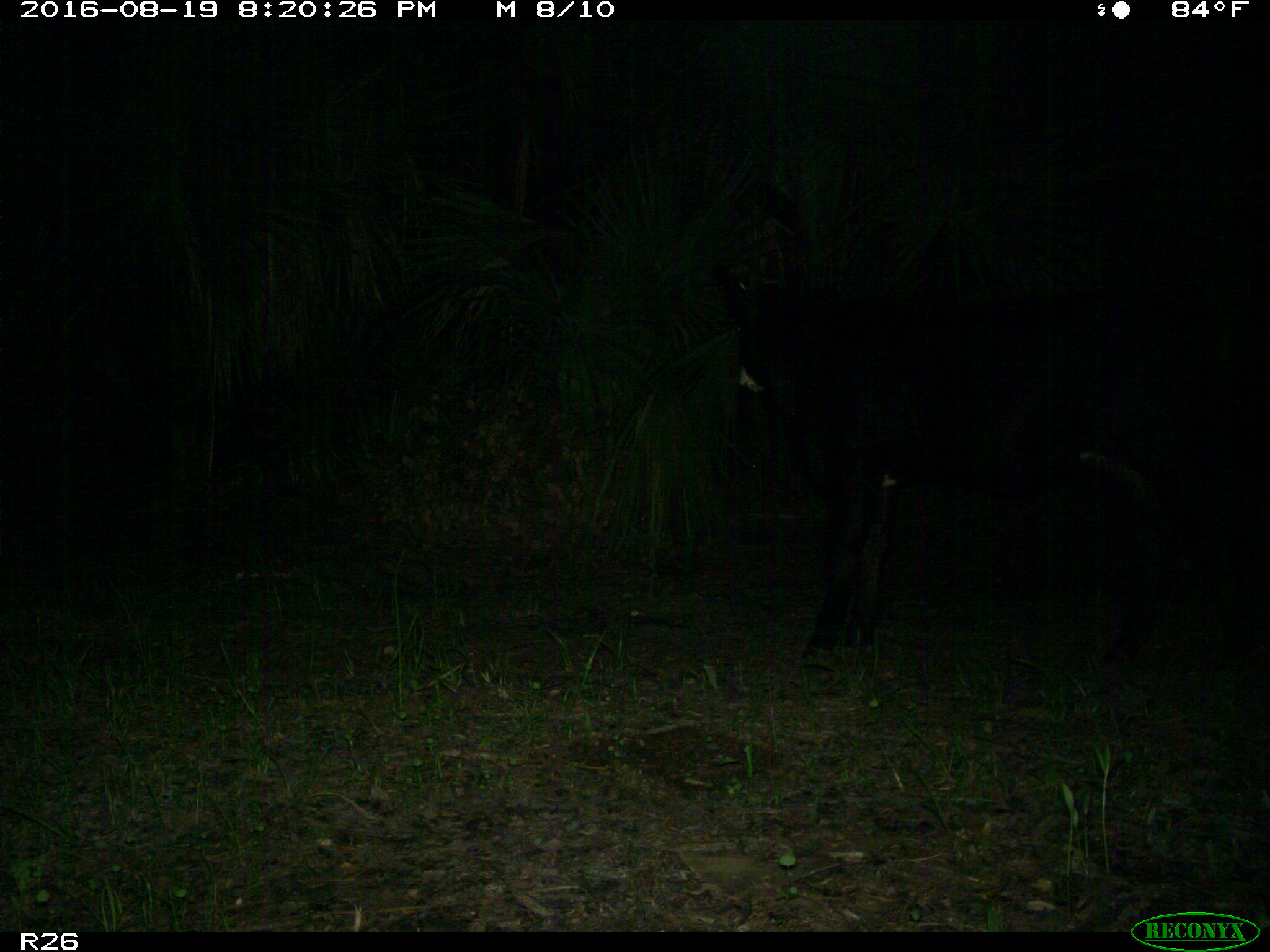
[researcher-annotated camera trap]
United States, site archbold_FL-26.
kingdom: Animalia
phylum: Chordata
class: Mammalia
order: Artiodactyla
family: Bovidae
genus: Bos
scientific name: Bos taurus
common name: domestic cow